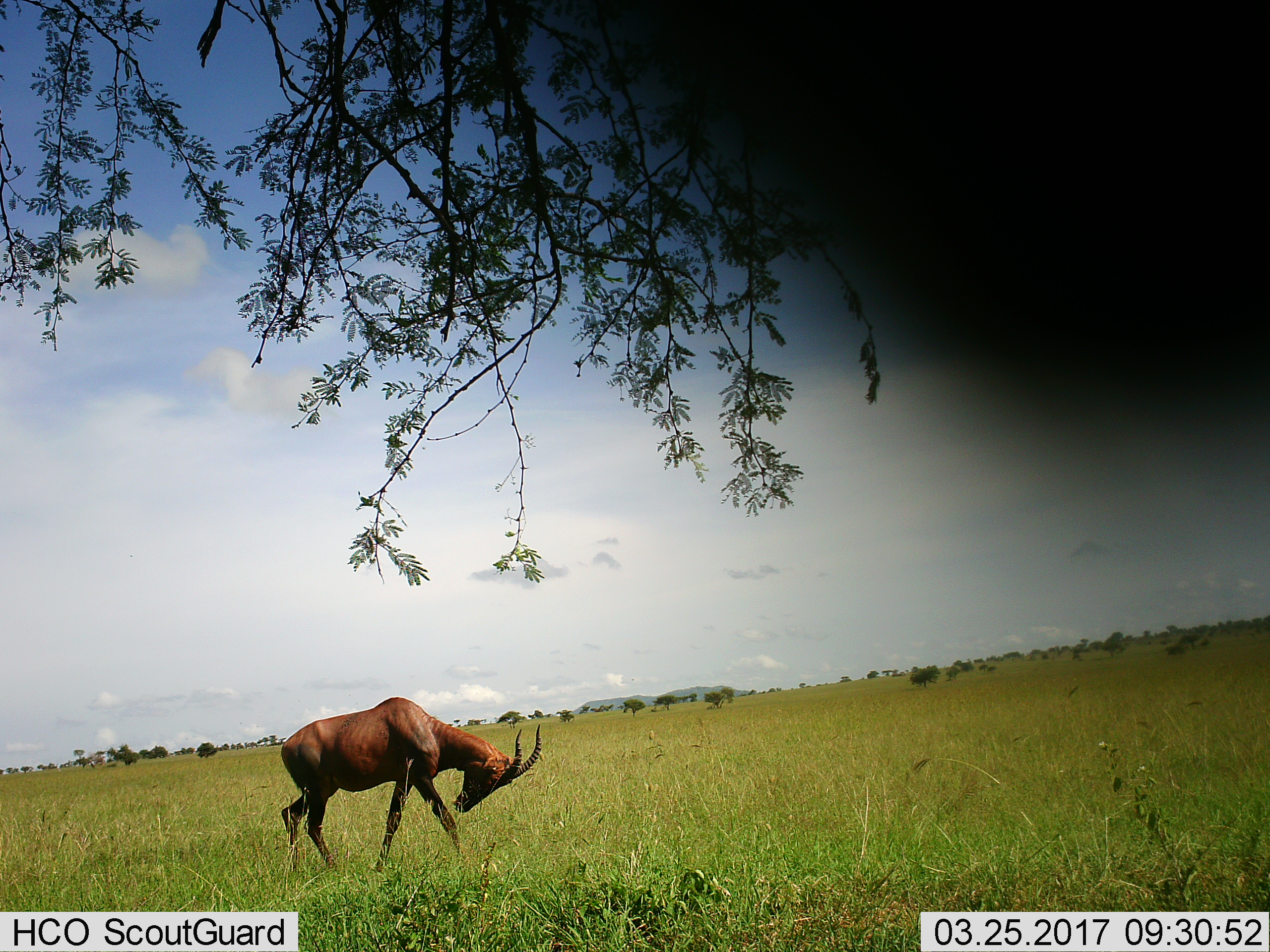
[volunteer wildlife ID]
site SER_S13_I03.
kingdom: Animalia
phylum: Chordata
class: Mammalia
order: Artiodactyla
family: Bovidae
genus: Damaliscus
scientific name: Damaliscus lunatus jimela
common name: topi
Topi (Damaliscus lunatus jimela), count 1. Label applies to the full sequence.